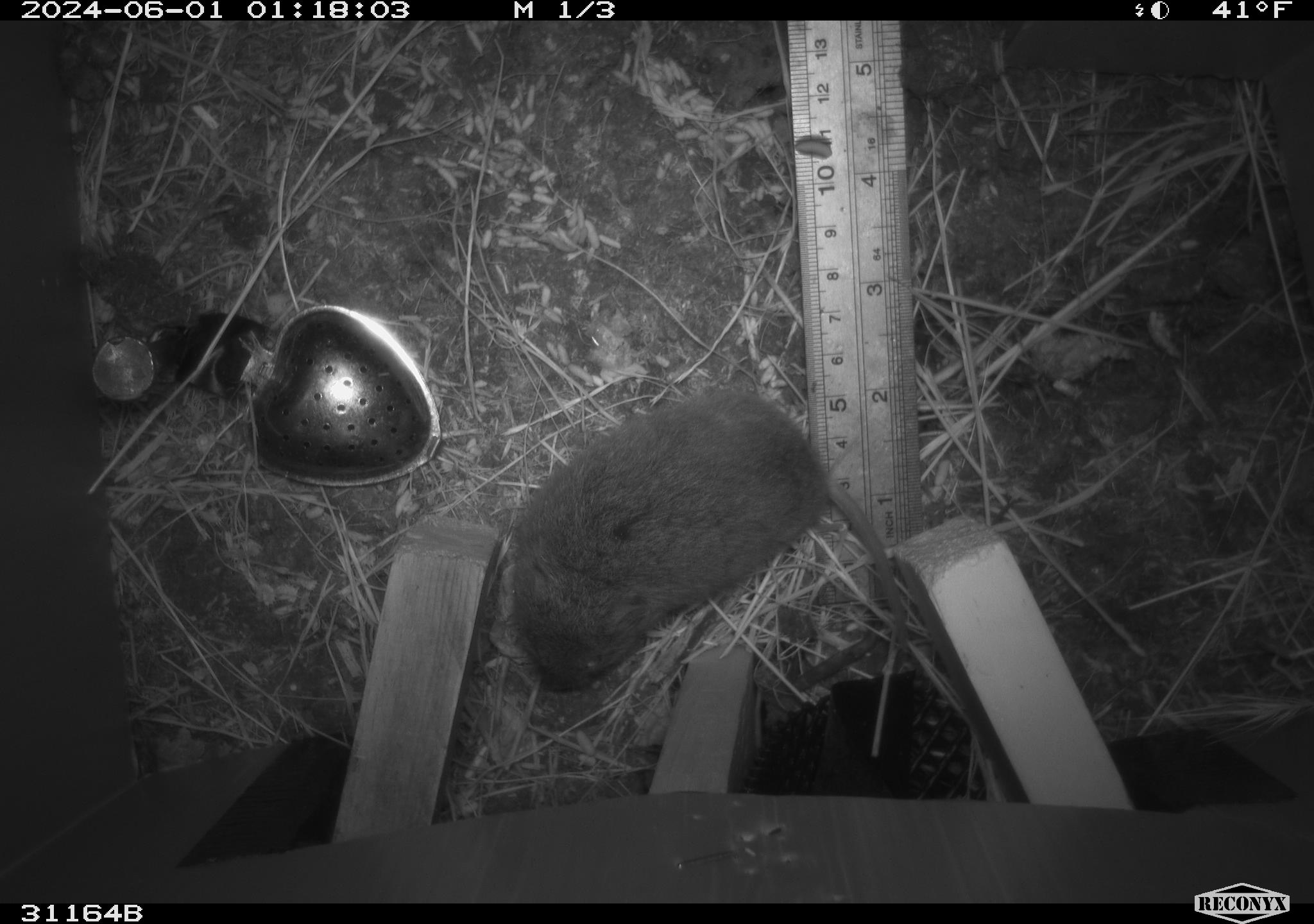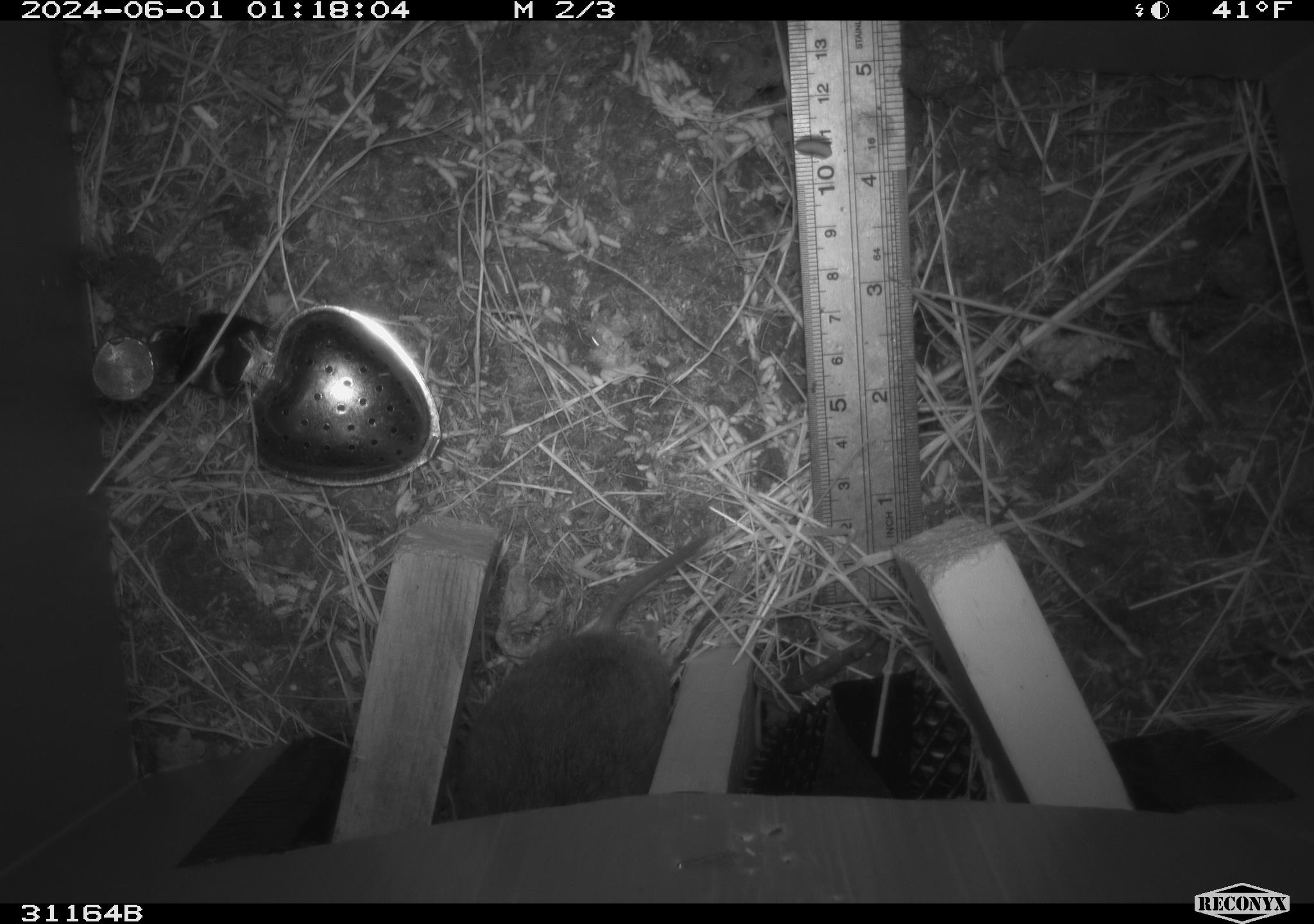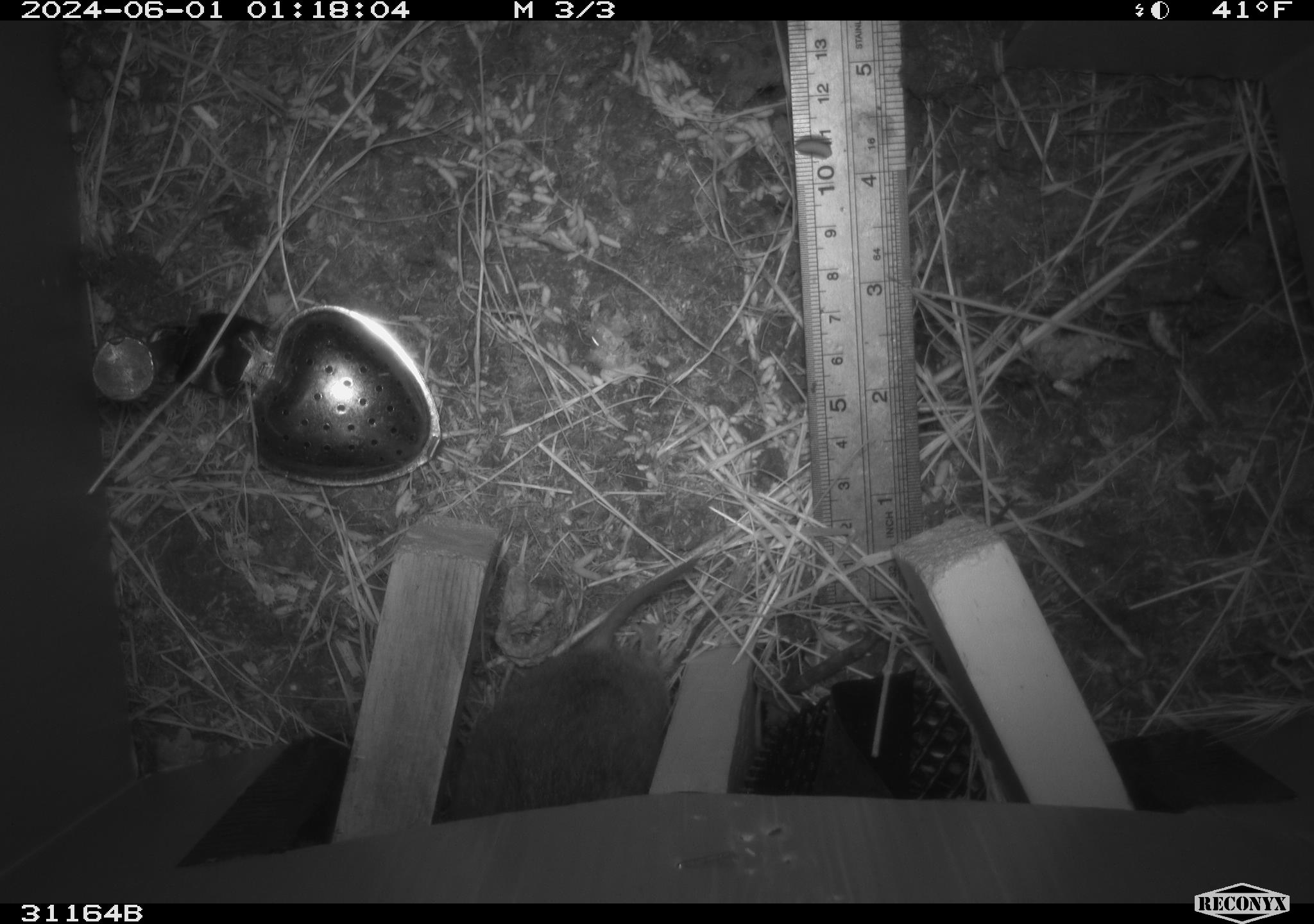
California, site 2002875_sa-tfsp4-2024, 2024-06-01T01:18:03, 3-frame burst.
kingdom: Animalia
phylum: Chordata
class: Mammalia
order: Rodentia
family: Cricetidae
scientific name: Arvicolinae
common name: voles, lemmings, and muskrats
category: arvicolinae subfamily